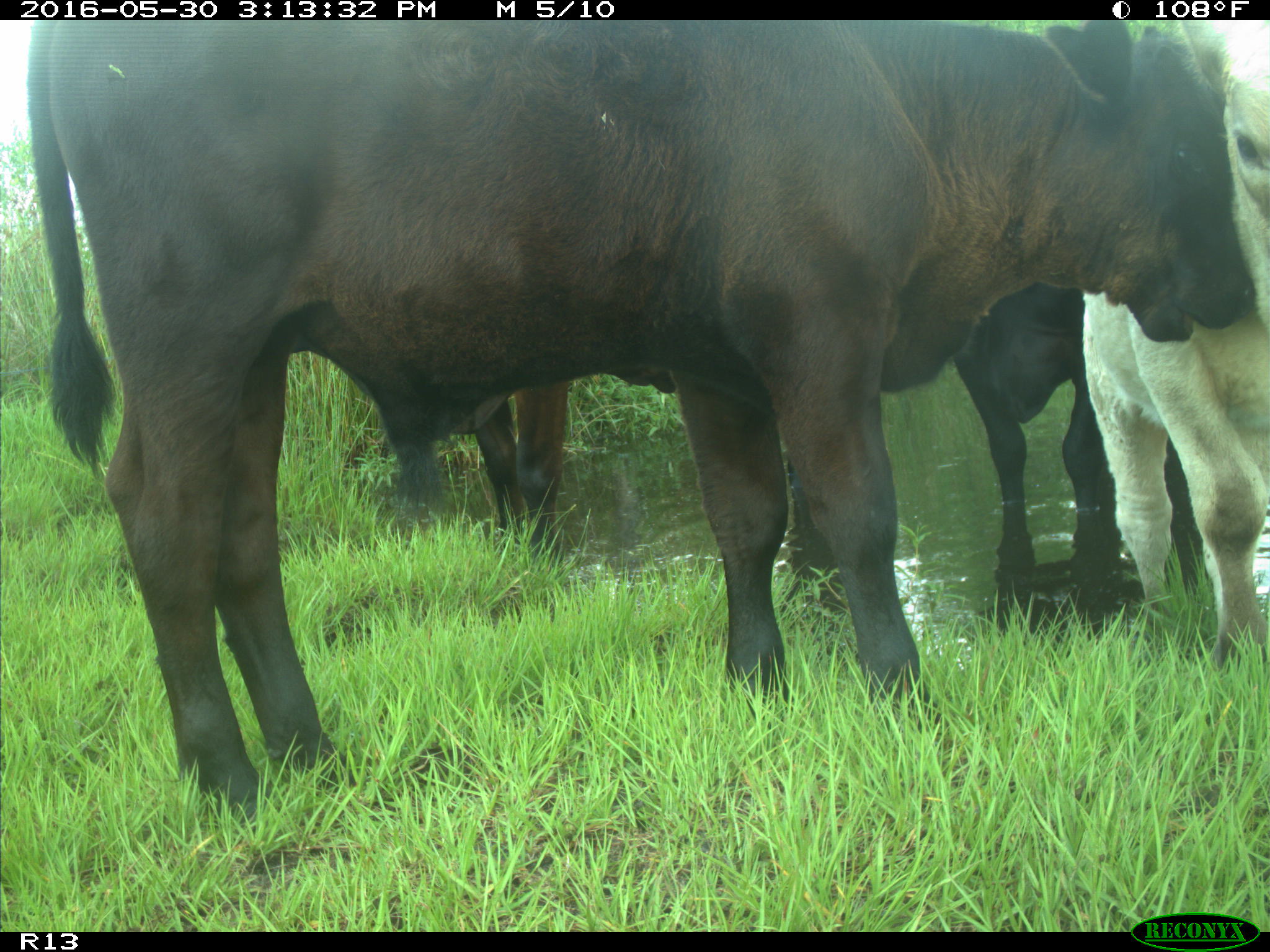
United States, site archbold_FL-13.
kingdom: Animalia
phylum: Chordata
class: Mammalia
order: Artiodactyla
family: Bovidae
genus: Bos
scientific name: Bos taurus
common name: domestic cow